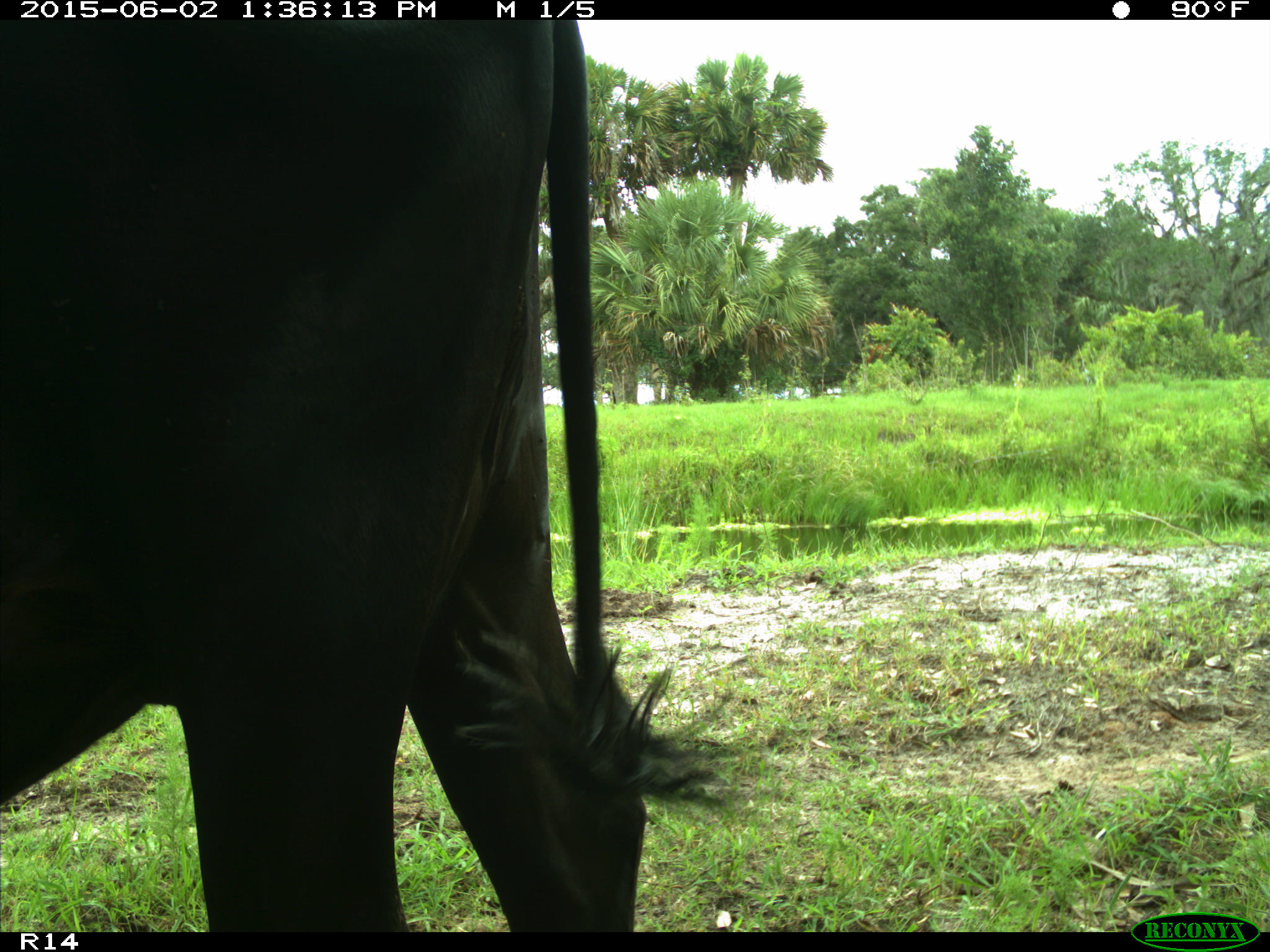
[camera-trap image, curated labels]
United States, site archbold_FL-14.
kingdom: Animalia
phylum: Chordata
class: Mammalia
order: Artiodactyla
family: Bovidae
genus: Bos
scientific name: Bos taurus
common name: domestic cow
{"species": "Bos taurus (domestic cow)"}